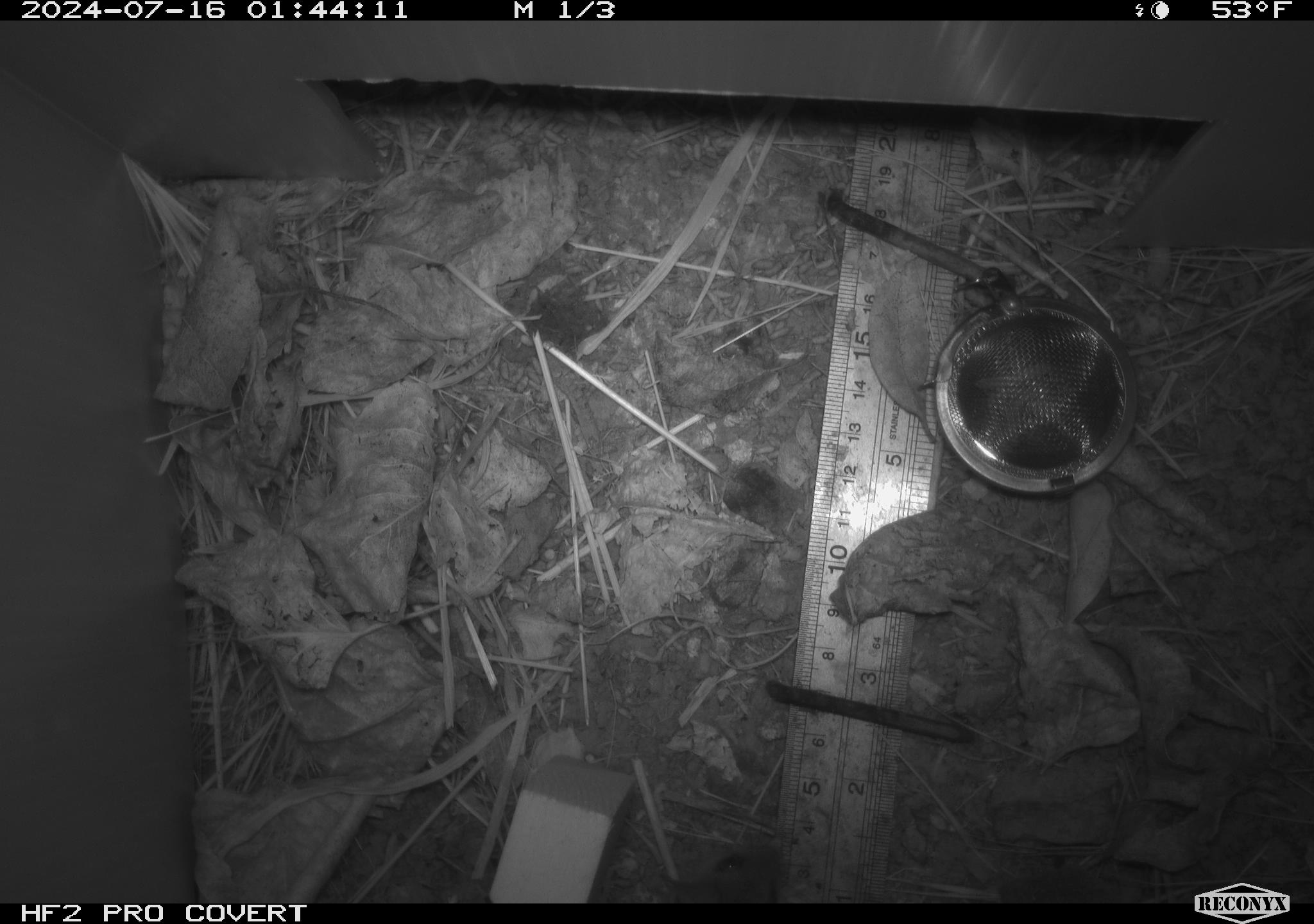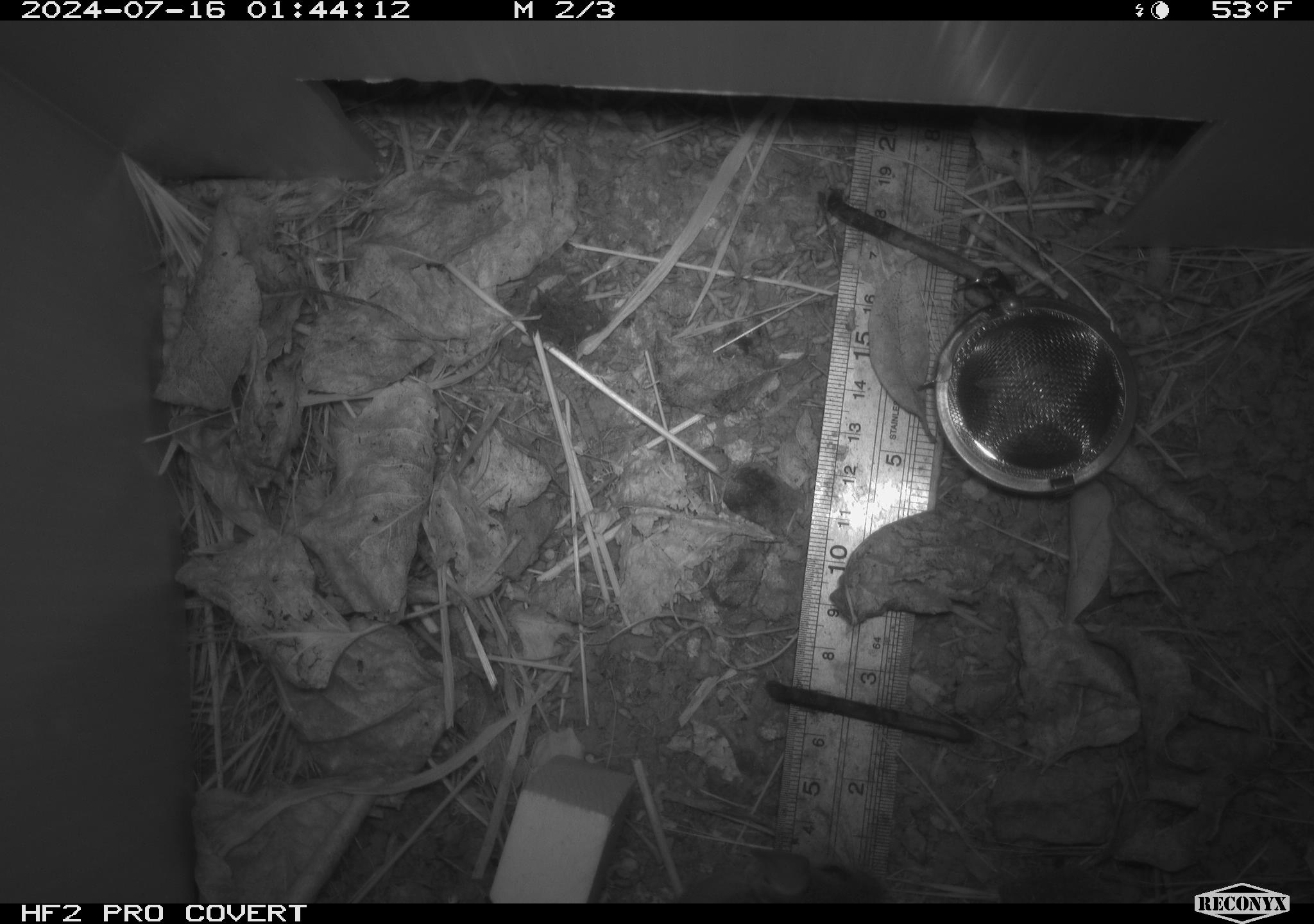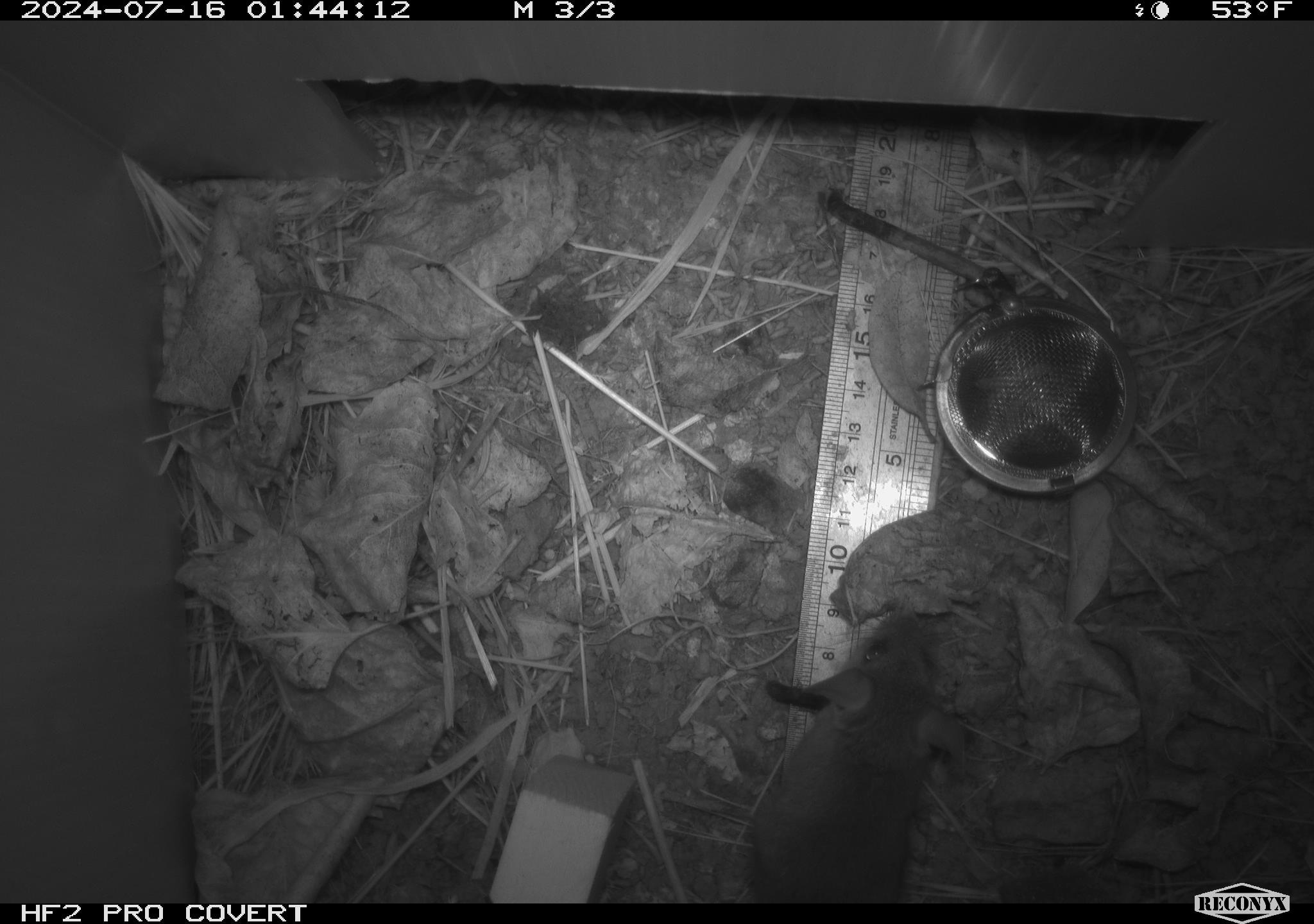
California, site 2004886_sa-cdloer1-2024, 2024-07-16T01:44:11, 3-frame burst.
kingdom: Animalia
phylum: Chordata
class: Mammalia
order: Rodentia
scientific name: Rodentia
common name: mouse species